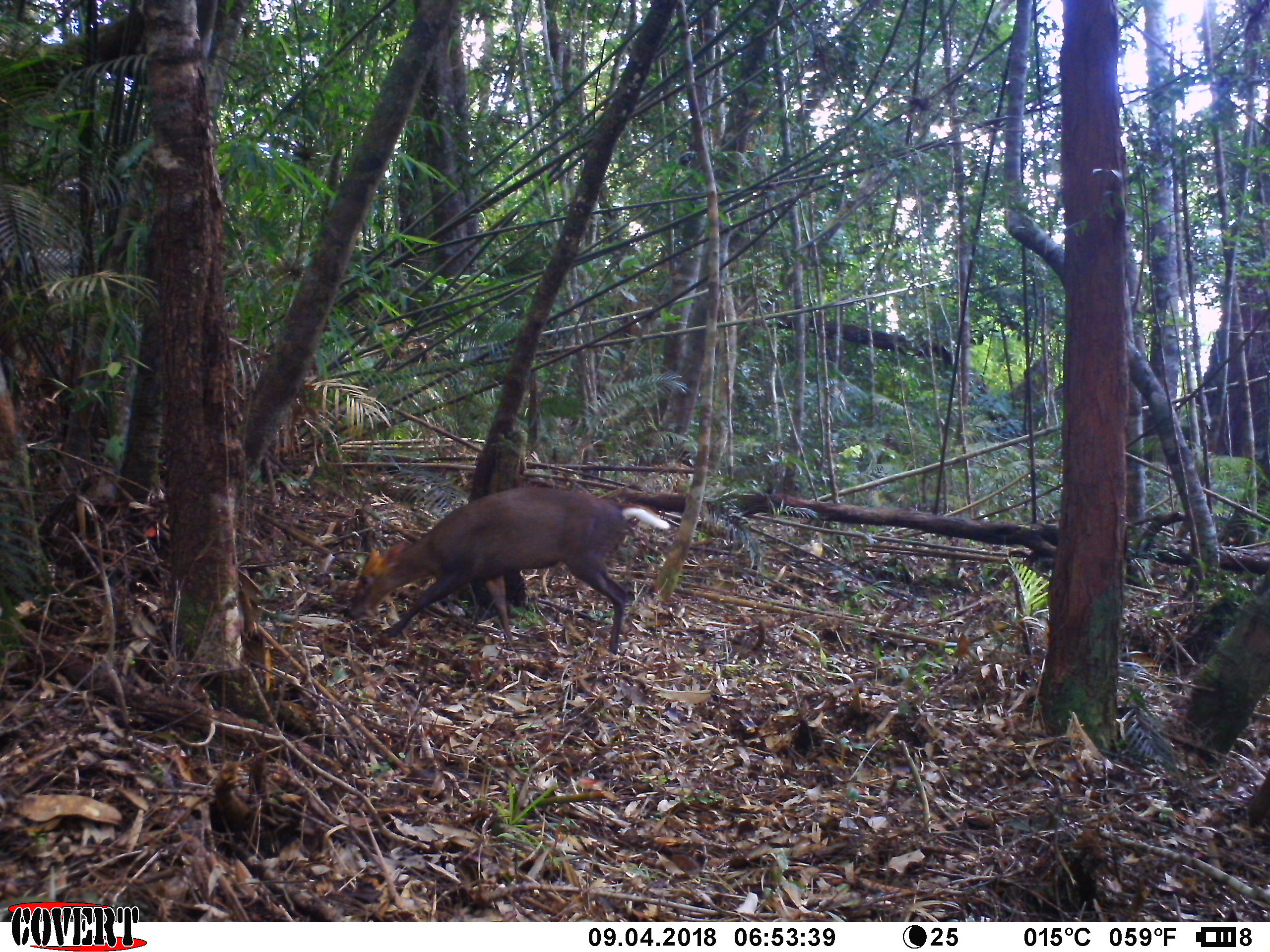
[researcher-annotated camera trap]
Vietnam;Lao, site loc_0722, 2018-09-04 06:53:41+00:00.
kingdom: Animalia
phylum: Chordata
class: Mammalia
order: Artiodactyla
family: Cervidae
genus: Muntiacus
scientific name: Muntiacus rooseveltorum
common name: roosevelt's muntjac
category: roosevelts muntjac group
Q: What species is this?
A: Roosevelts muntjac group (roosevelt's muntjac) (Muntiacus rooseveltorum).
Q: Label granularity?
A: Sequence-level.